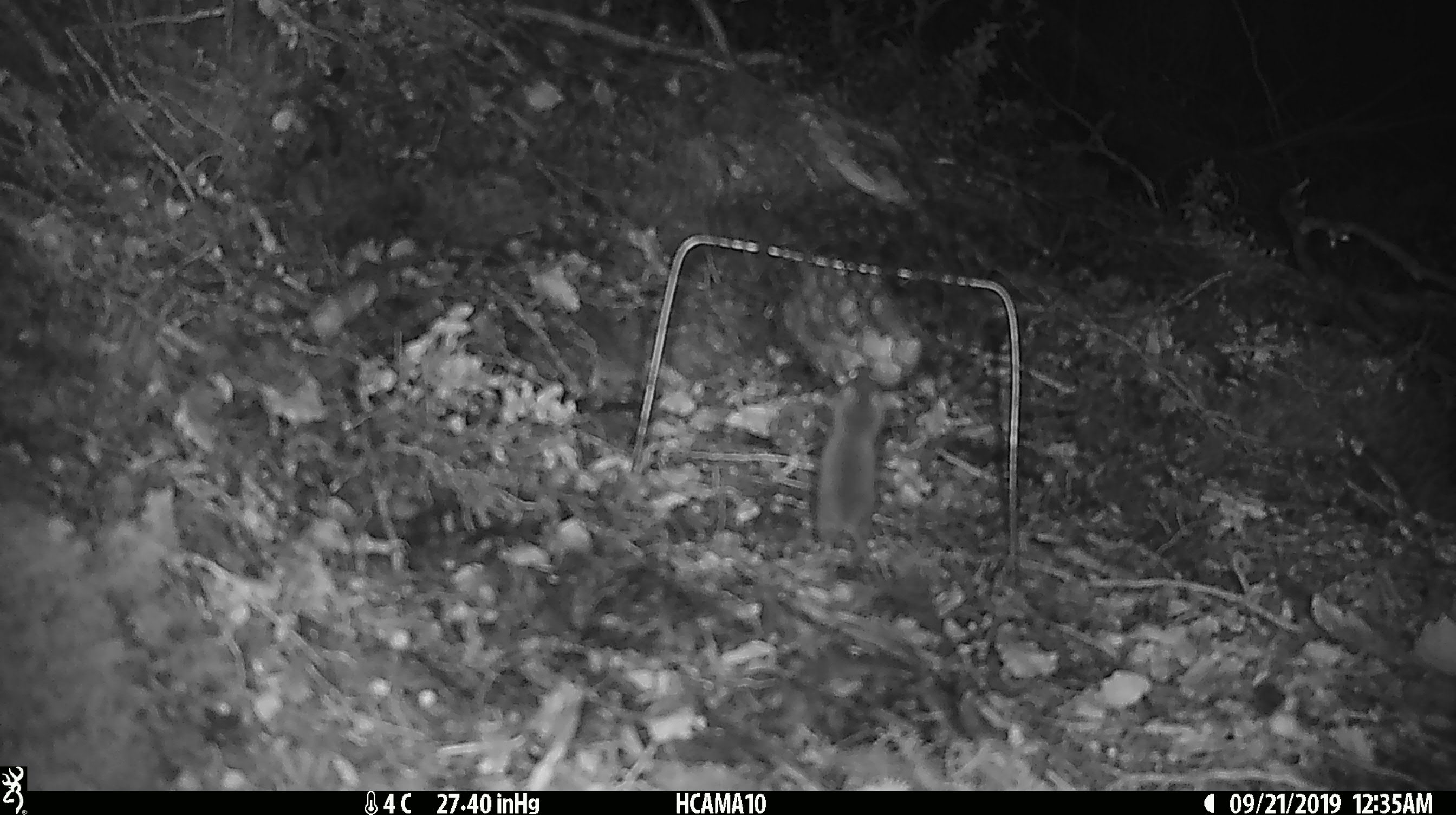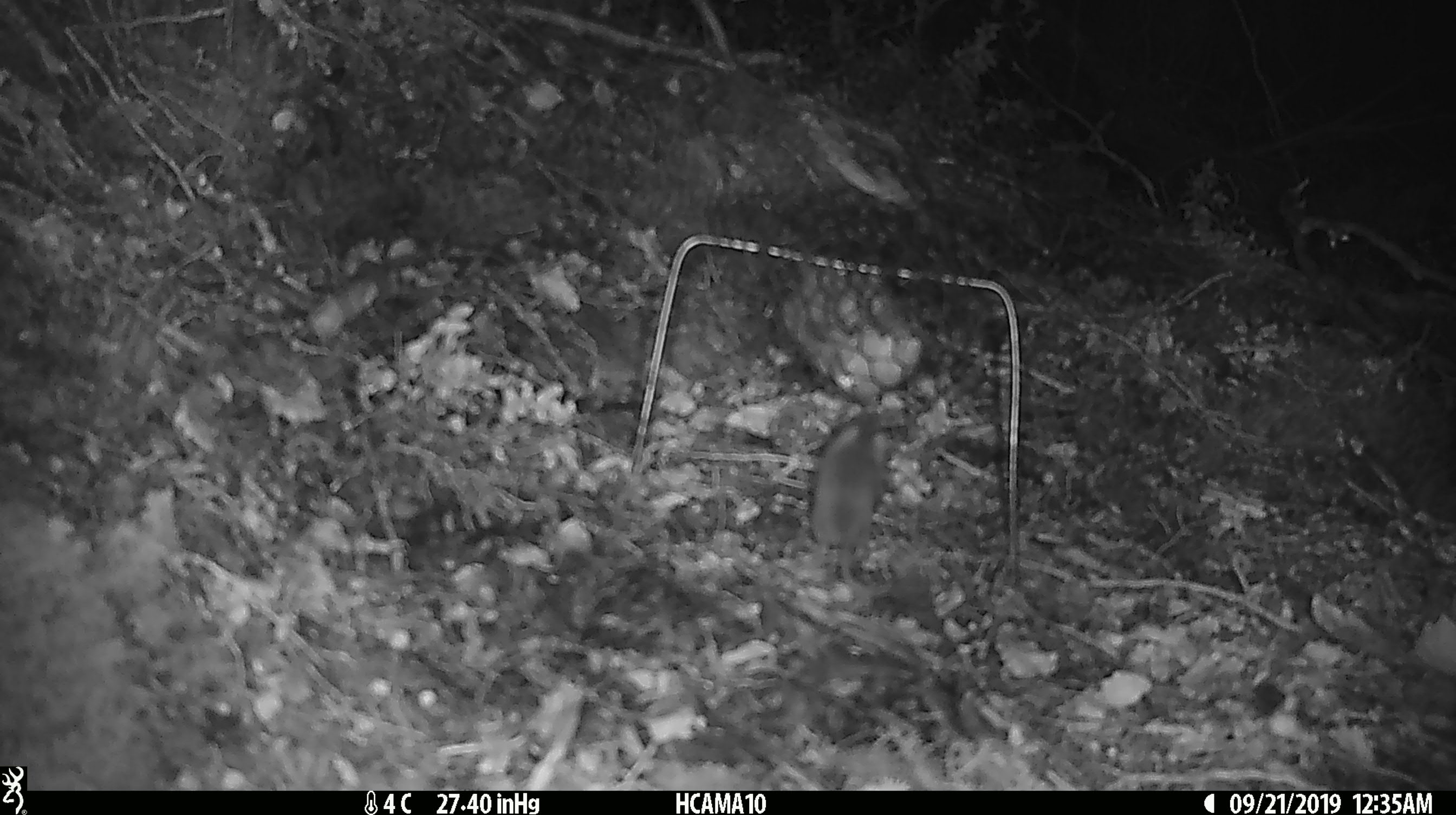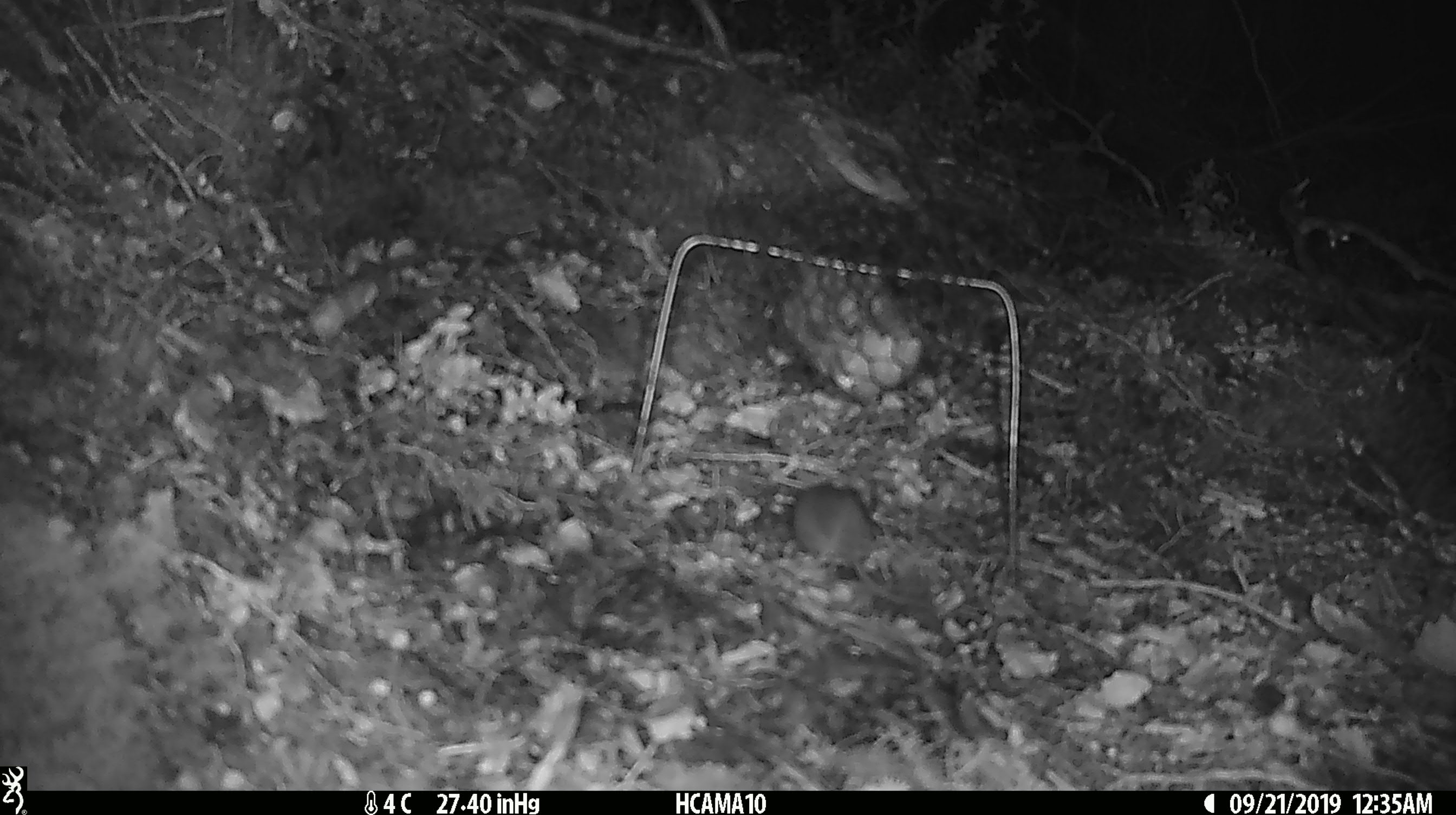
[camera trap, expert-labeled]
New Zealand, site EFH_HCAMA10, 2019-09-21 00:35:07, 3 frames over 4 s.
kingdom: Animalia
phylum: Chordata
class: Mammalia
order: Rodentia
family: Muridae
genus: Mus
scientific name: Mus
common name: mouse